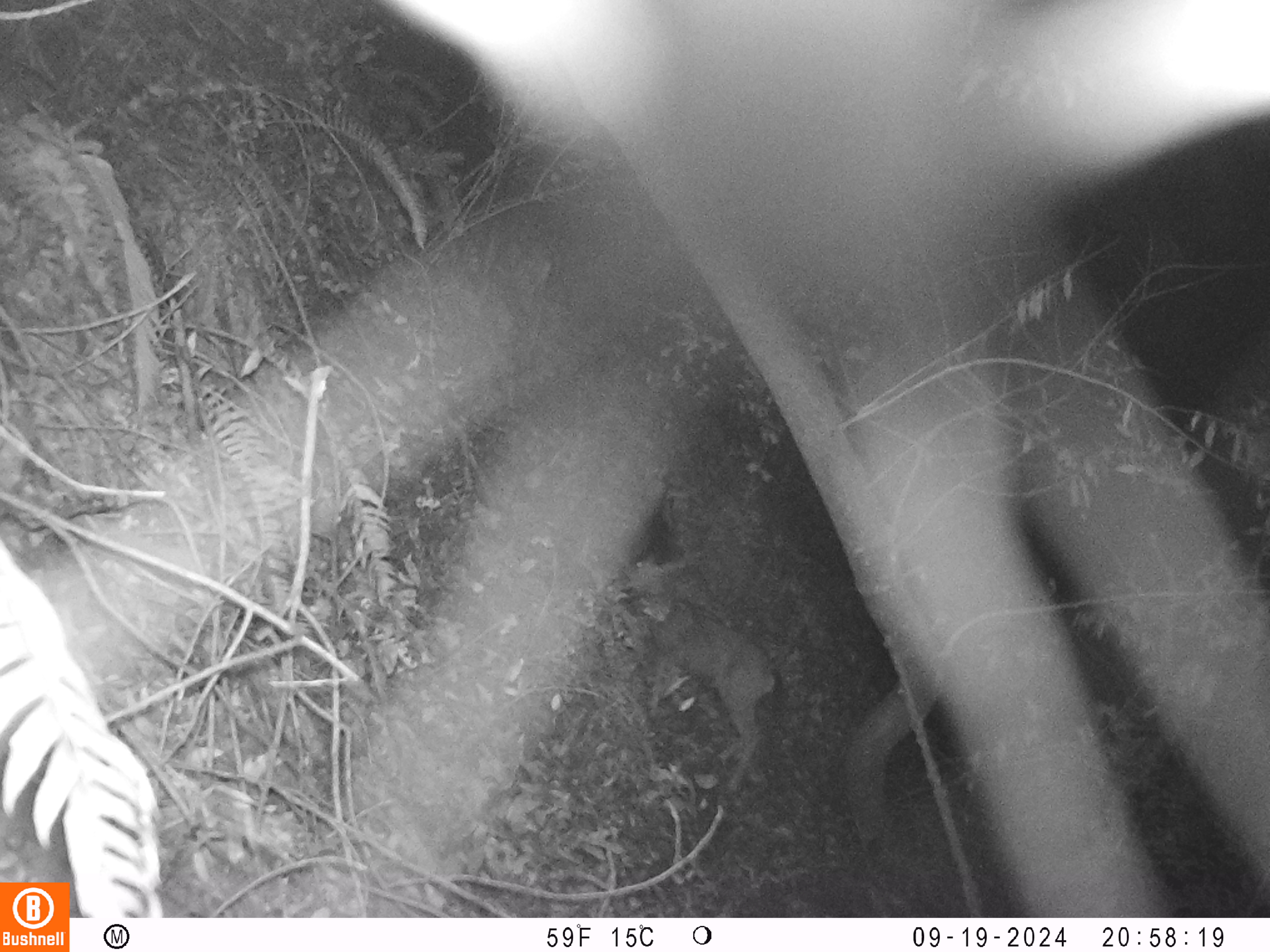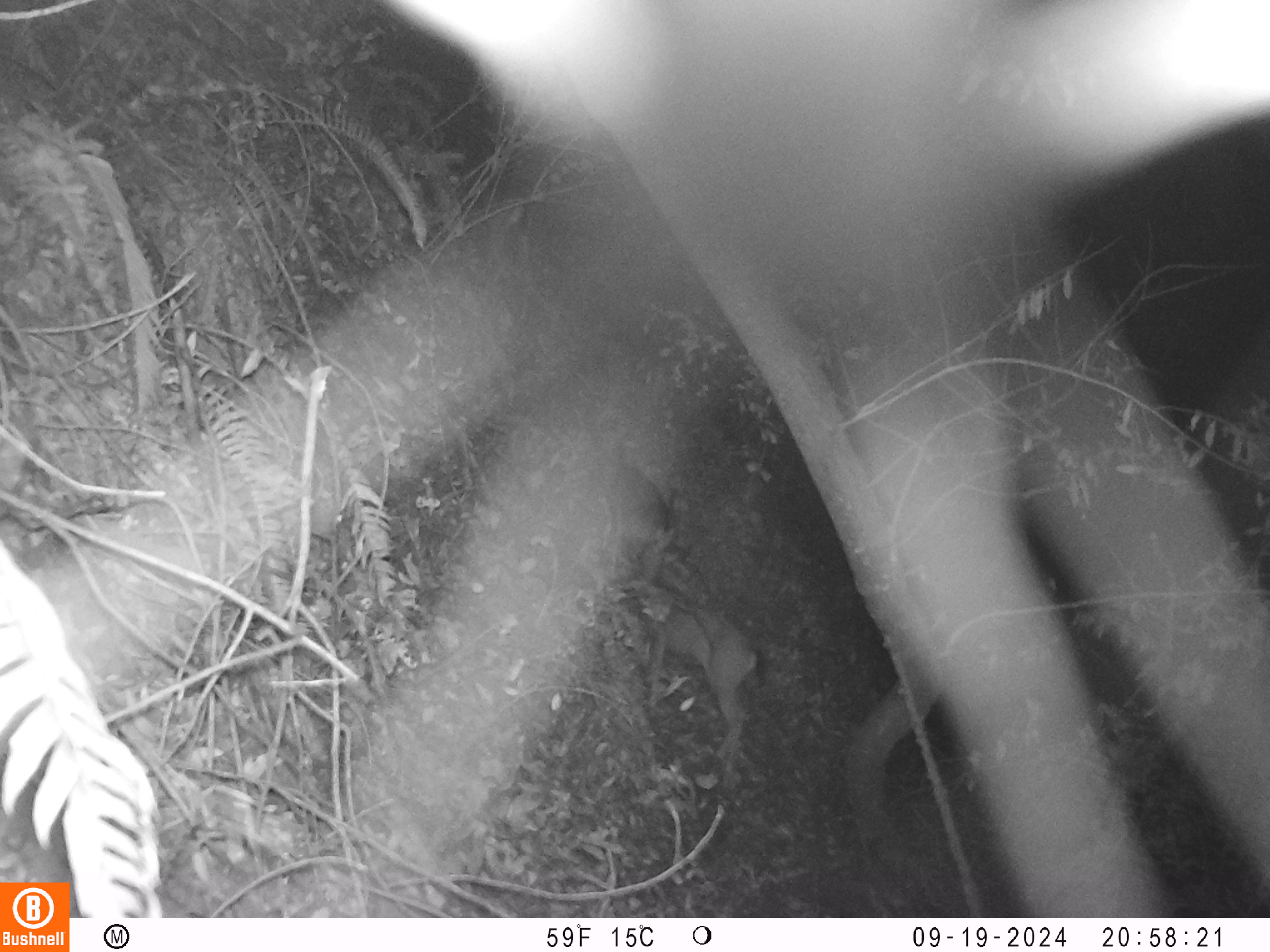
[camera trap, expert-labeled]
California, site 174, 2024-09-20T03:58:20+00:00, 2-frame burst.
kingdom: Animalia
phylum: Chordata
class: Mammalia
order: Artiodactyla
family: Cervidae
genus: Odocoileus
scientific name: Odocoileus hemionus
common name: mule deer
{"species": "mule deer (Odocoileus hemionus)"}